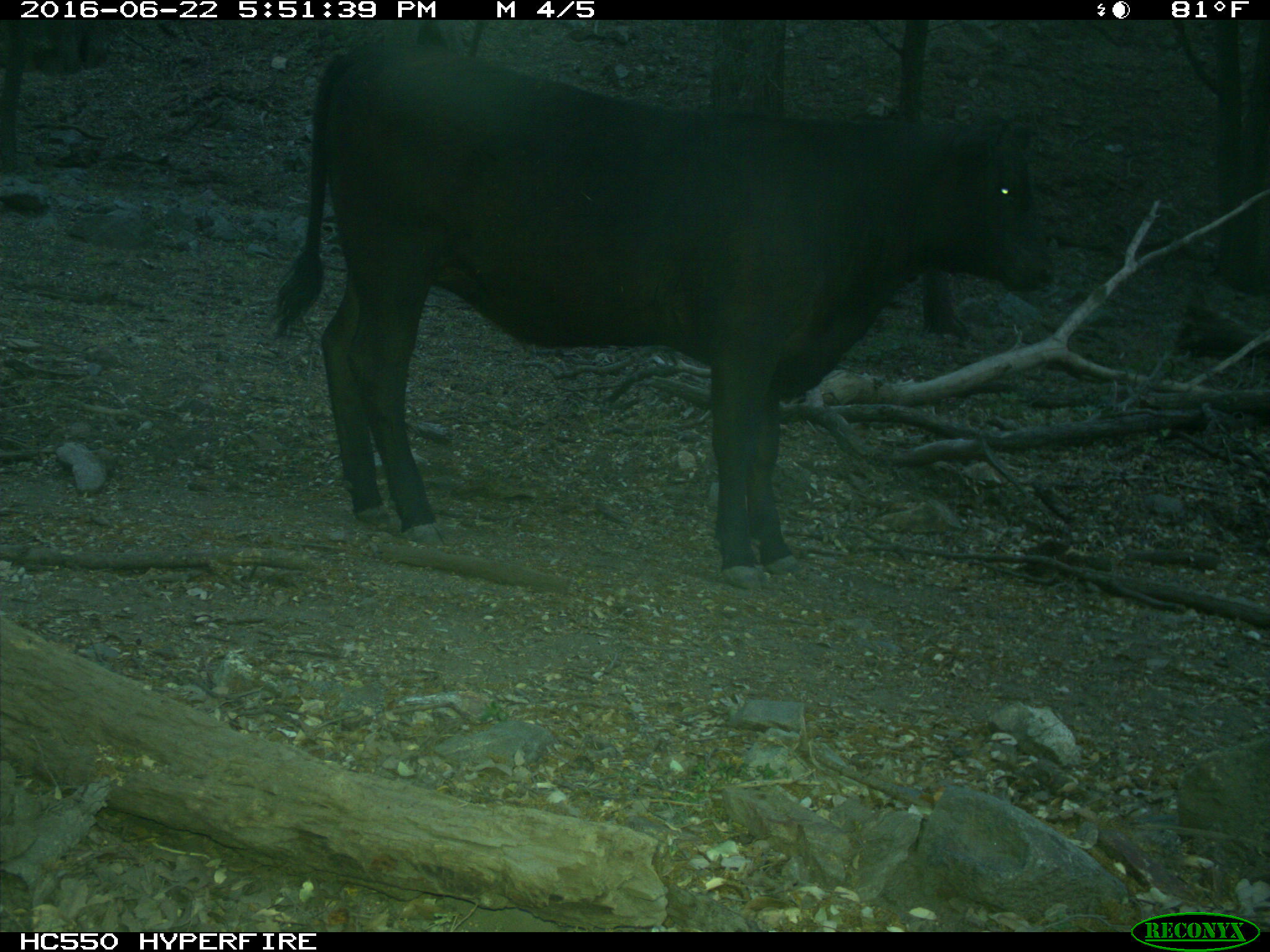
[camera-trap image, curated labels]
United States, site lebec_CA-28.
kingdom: Animalia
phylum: Chordata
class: Mammalia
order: Artiodactyla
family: Bovidae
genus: Bos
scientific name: Bos taurus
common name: domestic cow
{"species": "Bos taurus (domestic cow)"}